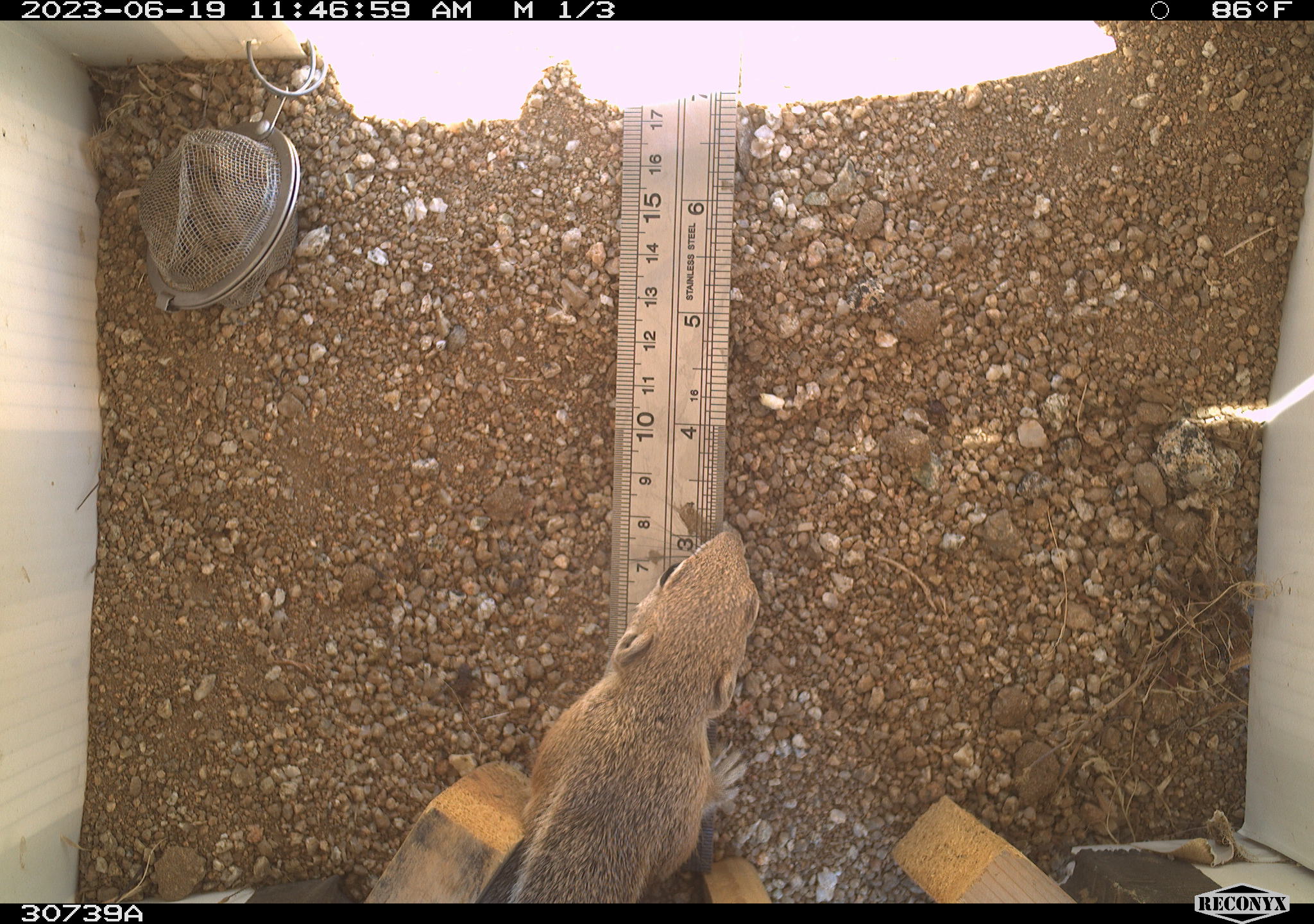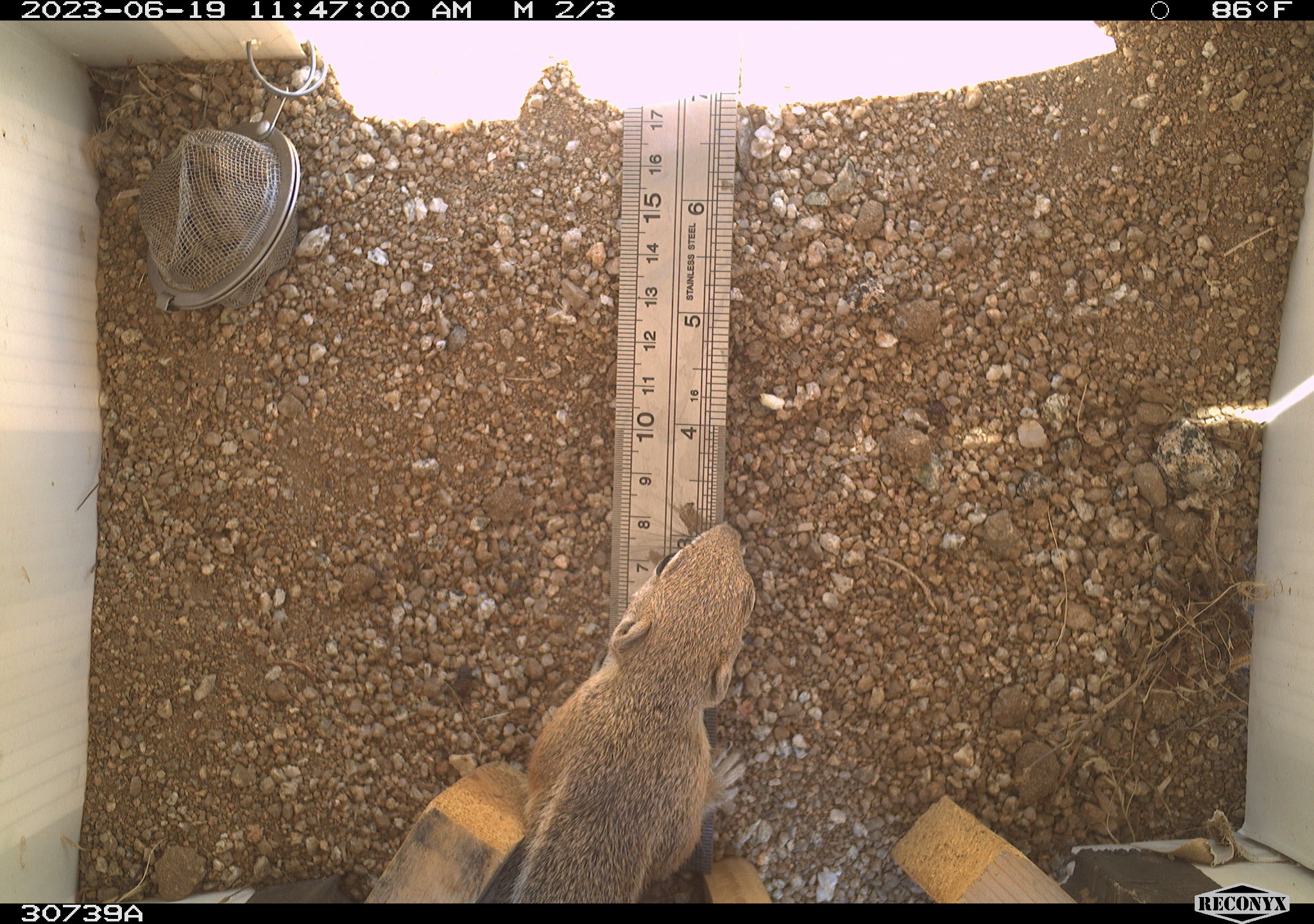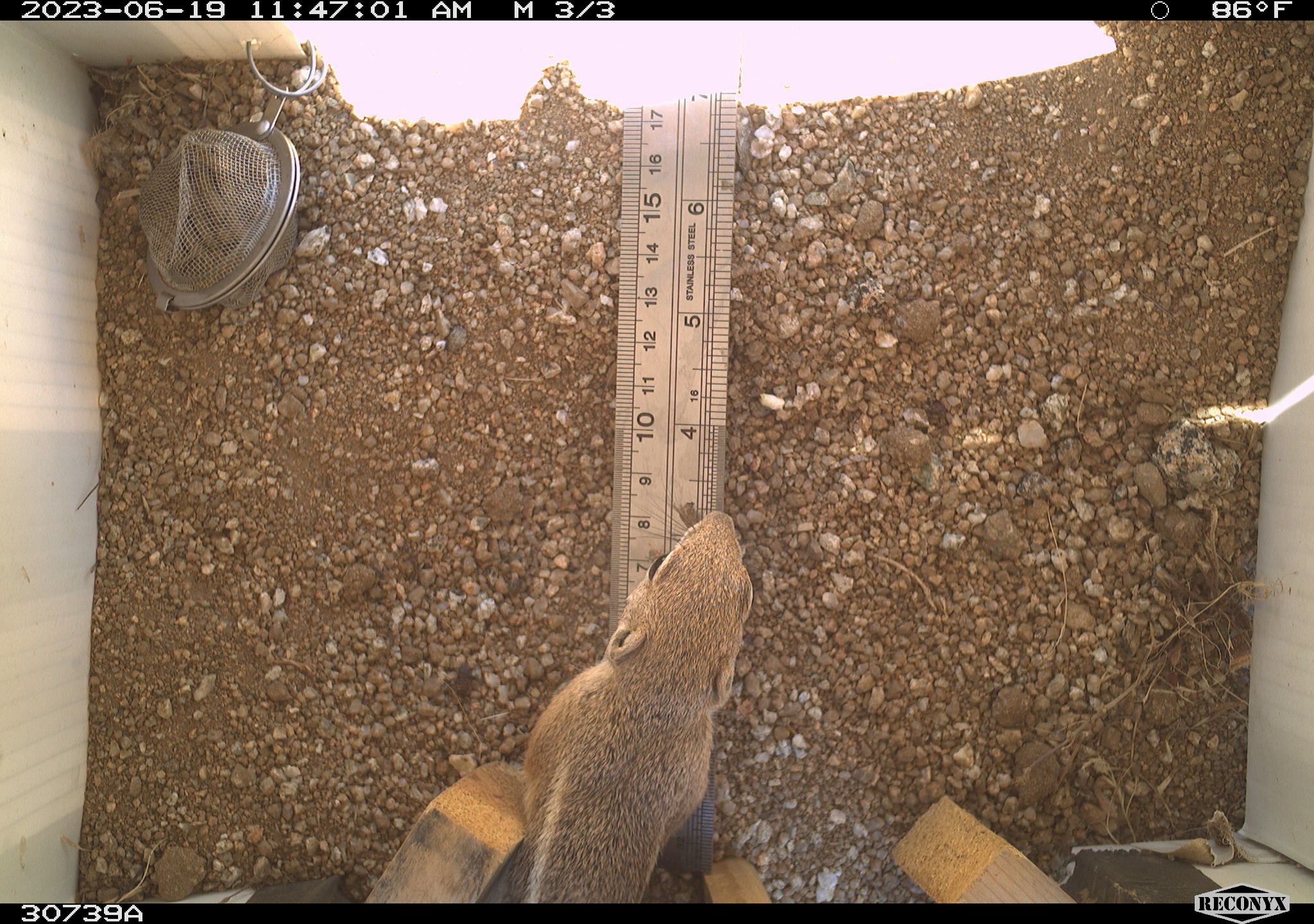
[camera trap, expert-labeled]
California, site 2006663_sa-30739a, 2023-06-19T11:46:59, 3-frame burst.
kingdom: Animalia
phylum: Chordata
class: Mammalia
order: Rodentia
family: Sciuridae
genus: Ammospermophilus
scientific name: Ammospermophilus leucurus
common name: white-tailed antelope squirrel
White-tailed antelope squirrel (Ammospermophilus leucurus).